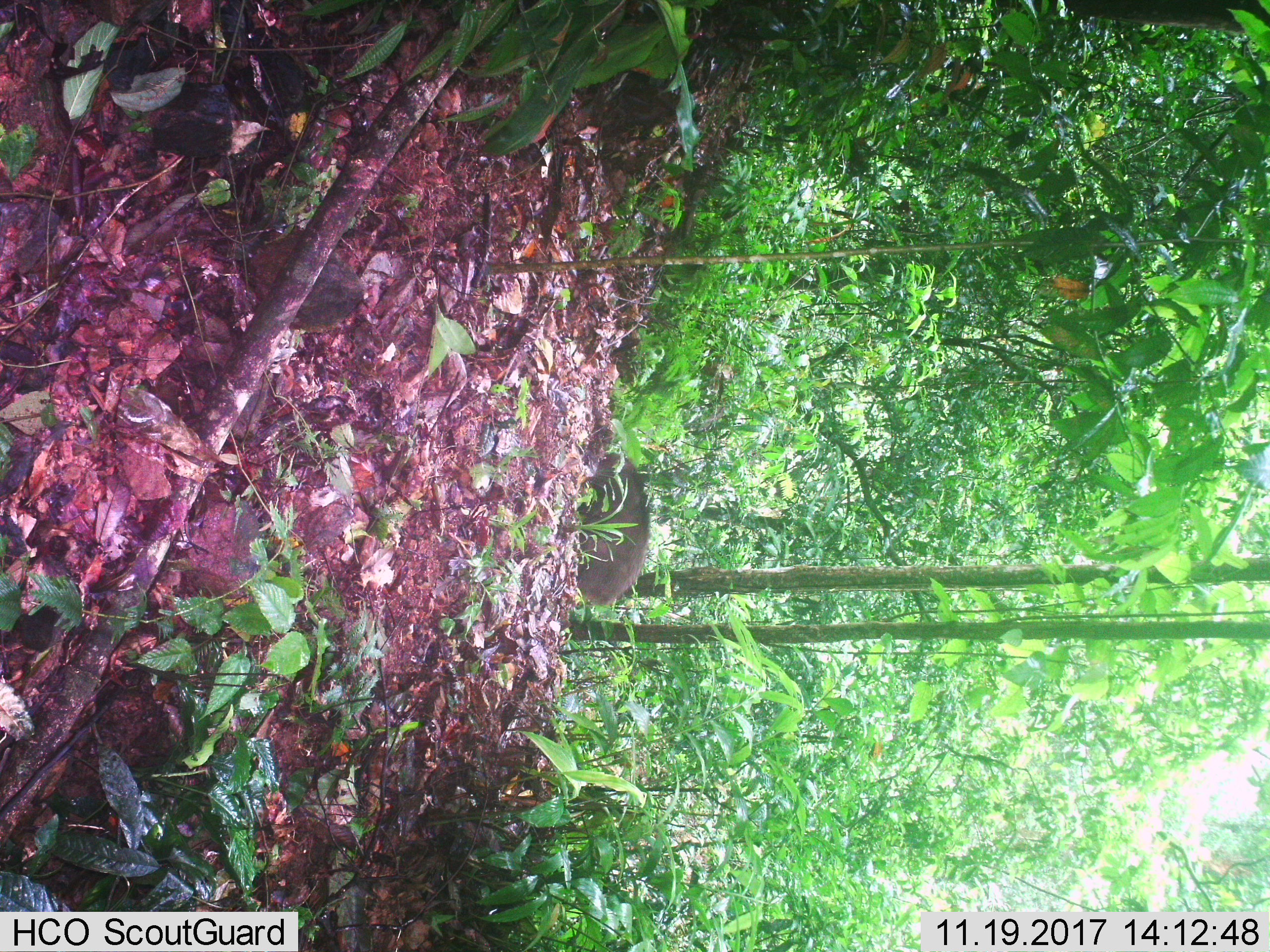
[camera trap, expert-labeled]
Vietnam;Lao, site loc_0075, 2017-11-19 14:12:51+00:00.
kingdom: Animalia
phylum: Chordata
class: Mammalia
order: Artiodactyla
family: Suidae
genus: Sus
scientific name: Sus scrofa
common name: eurasian wild pig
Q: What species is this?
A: Eurasian wild pig (Sus scrofa).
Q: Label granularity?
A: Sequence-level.